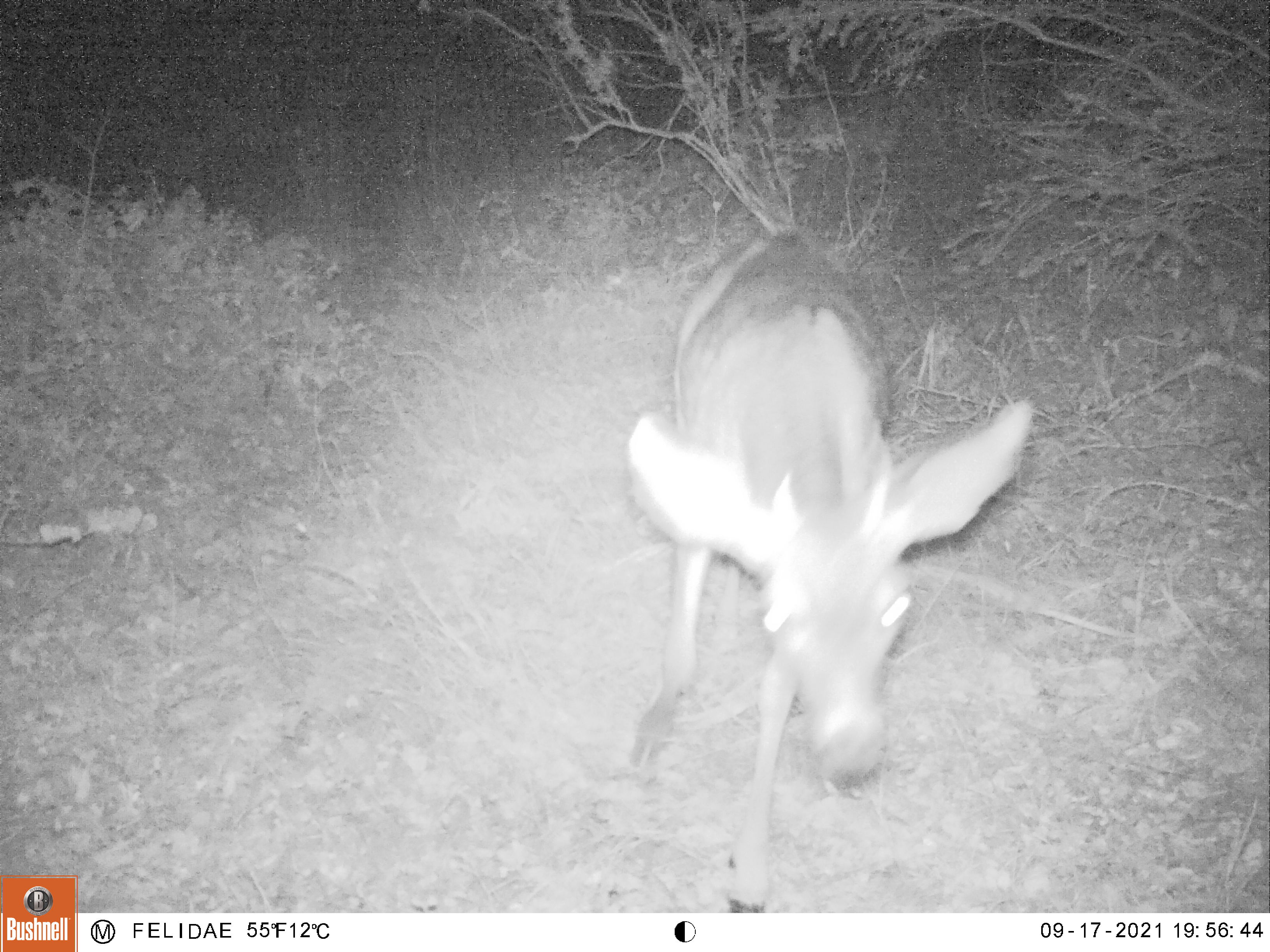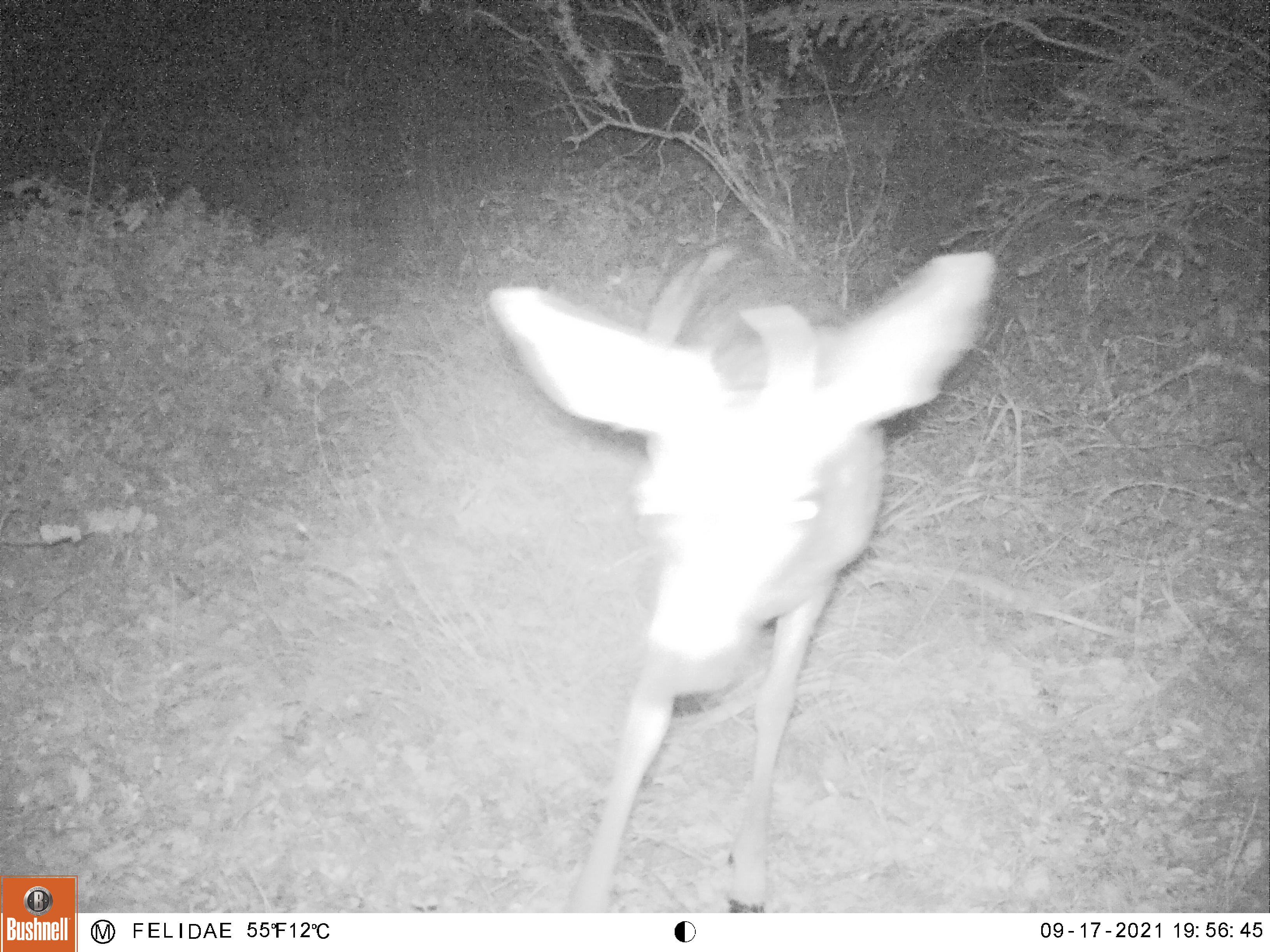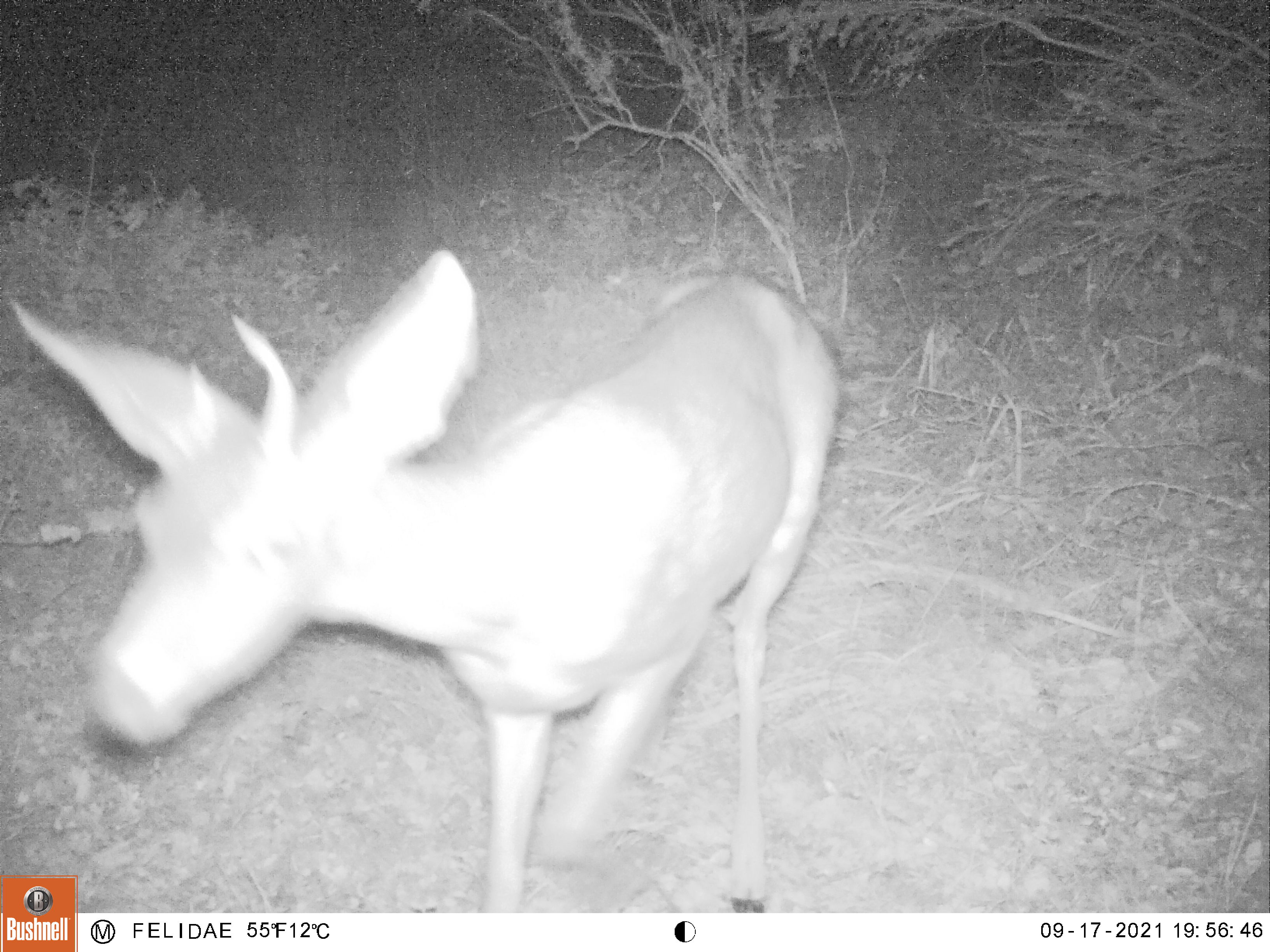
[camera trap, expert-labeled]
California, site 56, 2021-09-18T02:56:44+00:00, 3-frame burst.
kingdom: Animalia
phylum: Chordata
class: Mammalia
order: Artiodactyla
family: Cervidae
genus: Odocoileus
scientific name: Odocoileus hemionus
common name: mule deer